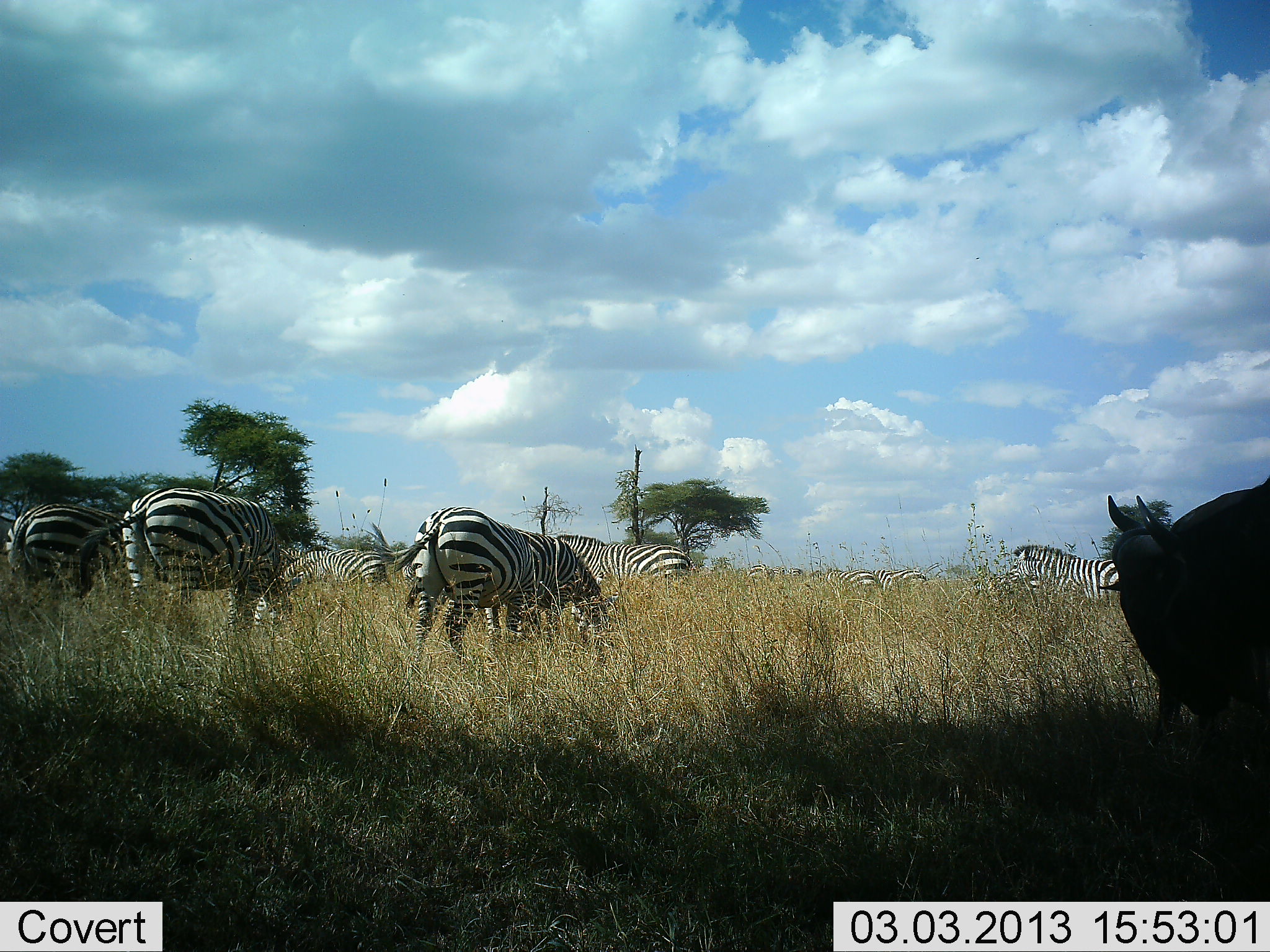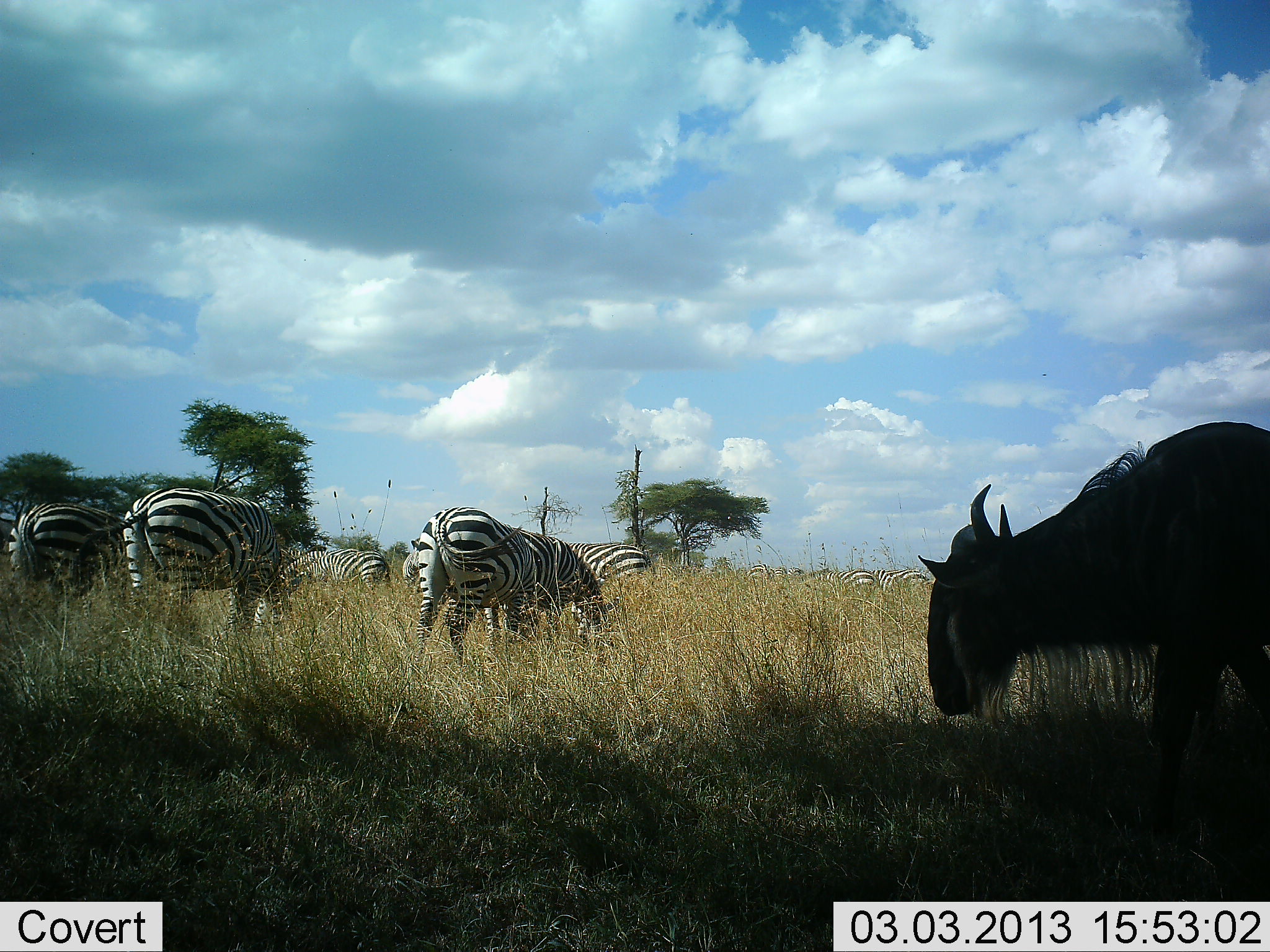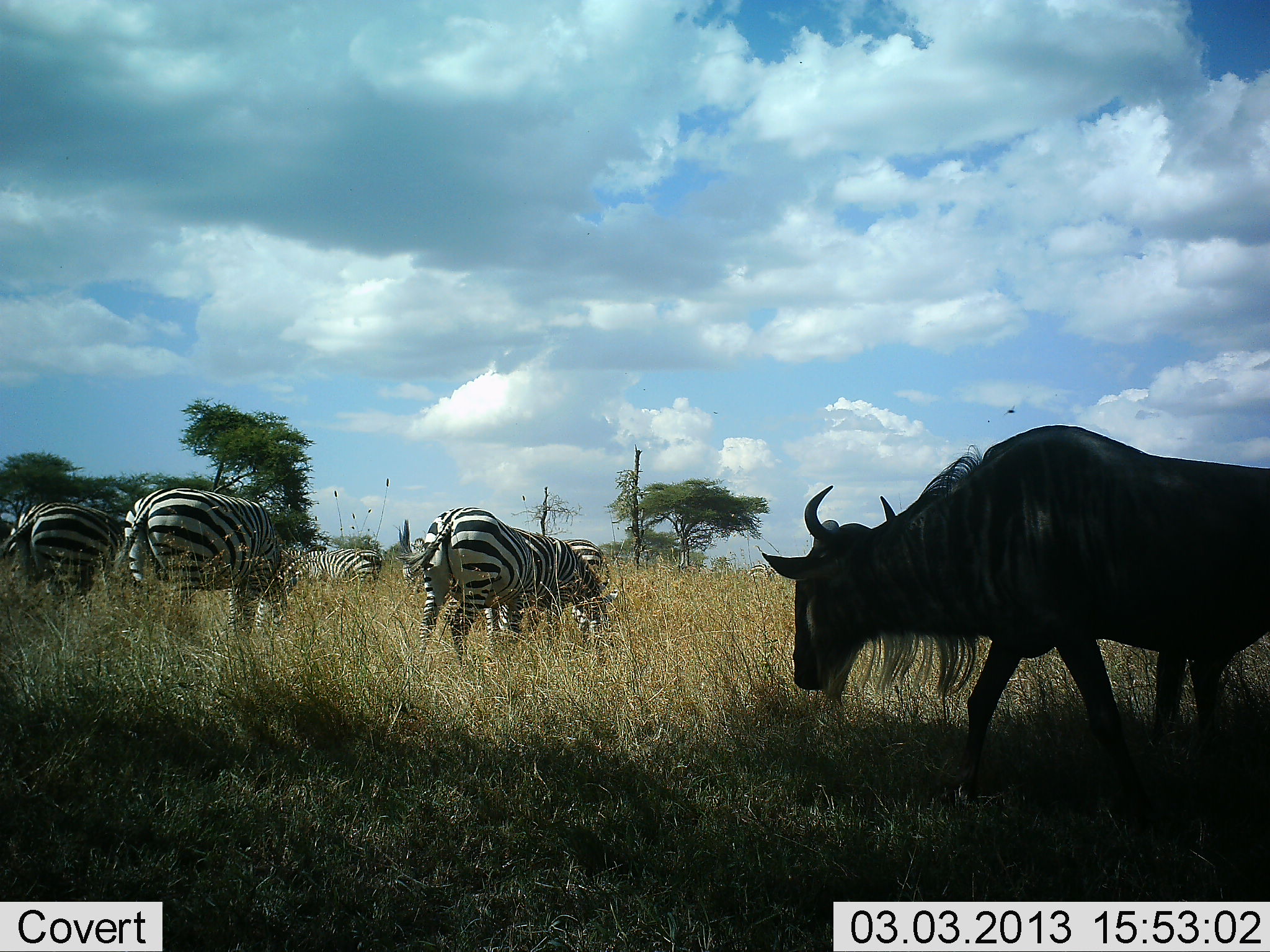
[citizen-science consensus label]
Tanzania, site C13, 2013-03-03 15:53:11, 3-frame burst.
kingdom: Animalia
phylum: Chordata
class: Mammalia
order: Artiodactyla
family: Bovidae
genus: Connochaetes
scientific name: Connochaetes taurinus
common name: blue wildebeest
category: wildebeest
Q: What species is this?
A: Wildebeest (blue wildebeest) (Connochaetes taurinus).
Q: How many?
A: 1.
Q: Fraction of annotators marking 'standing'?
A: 21%.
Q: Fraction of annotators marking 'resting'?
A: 0%.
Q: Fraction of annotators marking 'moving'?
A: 58%.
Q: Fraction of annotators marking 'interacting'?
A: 0%.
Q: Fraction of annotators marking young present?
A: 0%.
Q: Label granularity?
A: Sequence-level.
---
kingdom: Animalia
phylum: Chordata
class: Mammalia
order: Perissodactyla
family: Equidae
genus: Equus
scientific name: Equus quagga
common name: plains zebra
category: zebra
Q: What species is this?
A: Zebra (plains zebra) (Equus quagga).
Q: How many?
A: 9.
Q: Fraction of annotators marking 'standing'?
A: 45%.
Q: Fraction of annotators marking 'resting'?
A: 10%.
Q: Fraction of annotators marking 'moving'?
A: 5%.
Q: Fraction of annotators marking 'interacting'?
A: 0%.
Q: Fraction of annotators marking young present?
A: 0%.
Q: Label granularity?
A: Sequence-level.